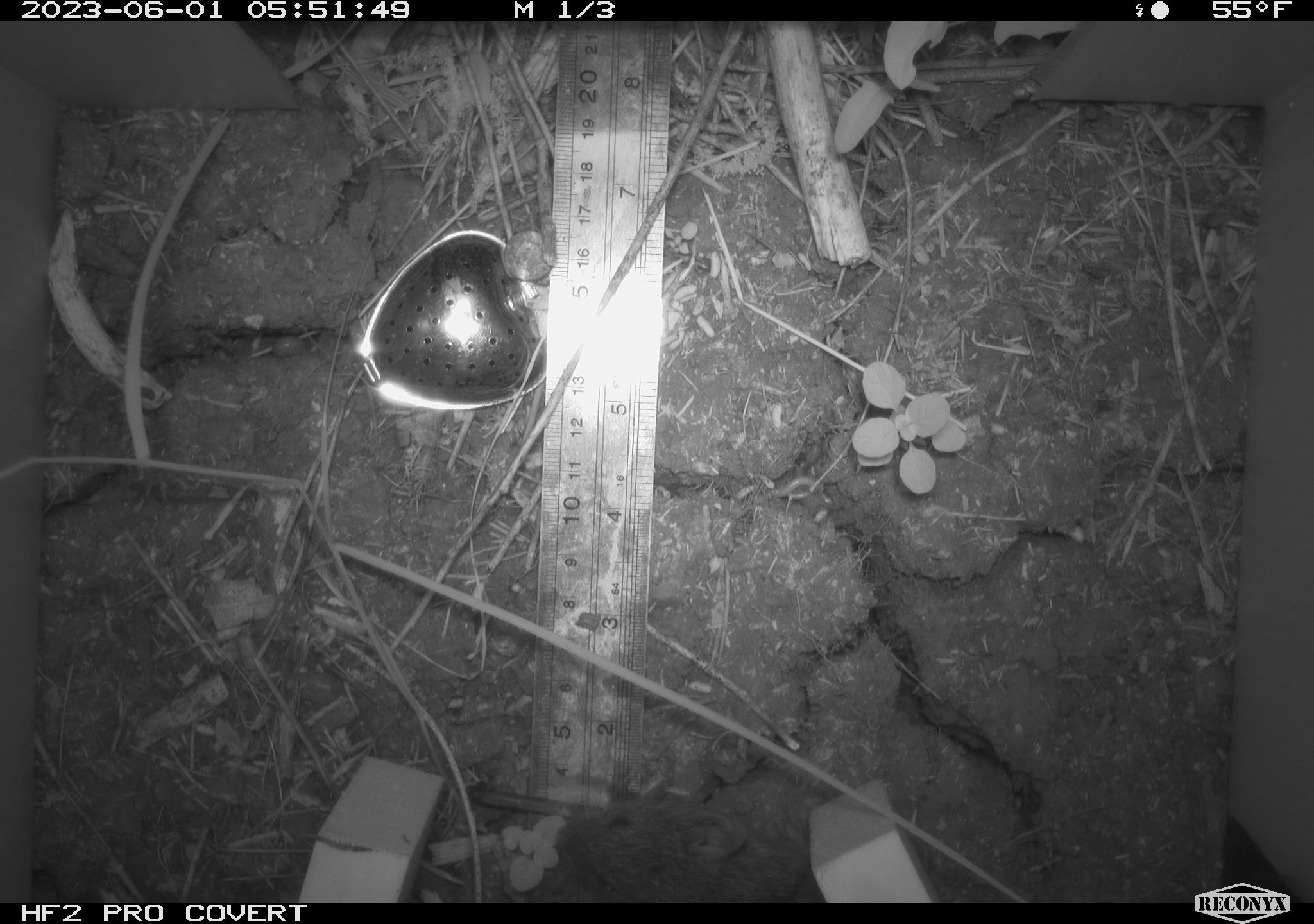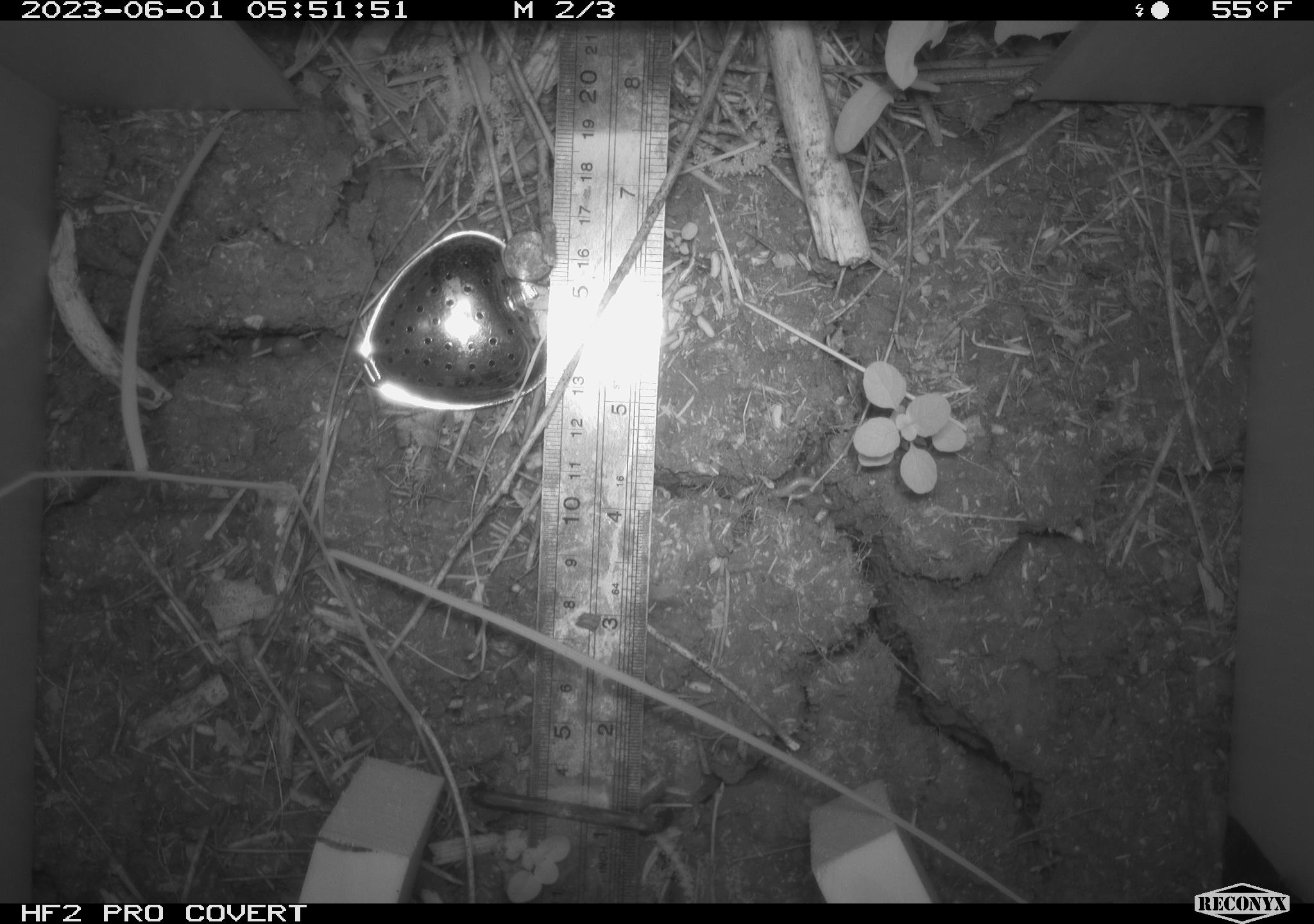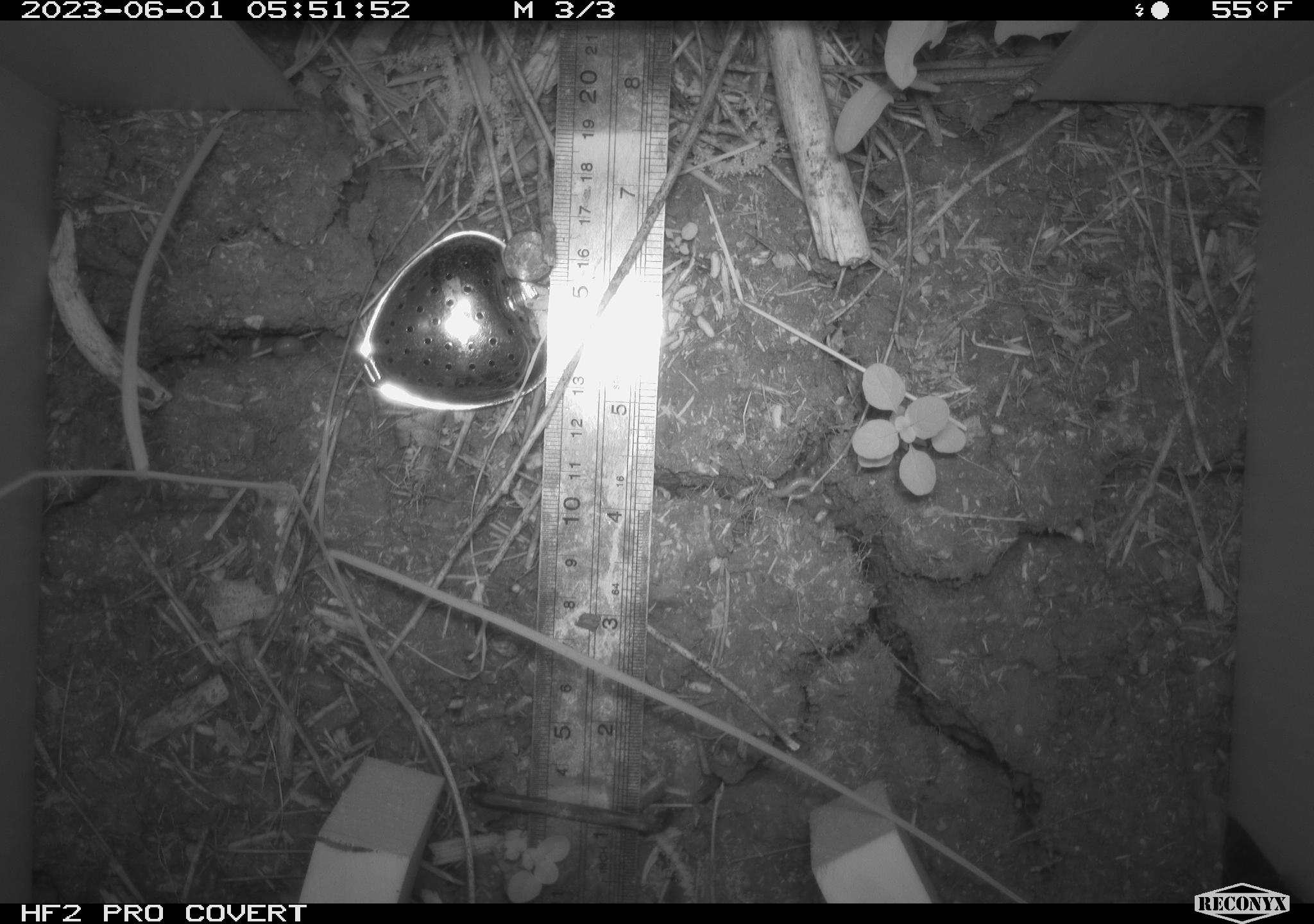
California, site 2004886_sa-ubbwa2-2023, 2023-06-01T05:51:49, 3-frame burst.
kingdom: Animalia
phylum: Chordata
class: Mammalia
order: Rodentia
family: Cricetidae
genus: Microtus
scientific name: Microtus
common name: meadow vole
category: microtus species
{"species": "microtus species (meadow vole) (Microtus)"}